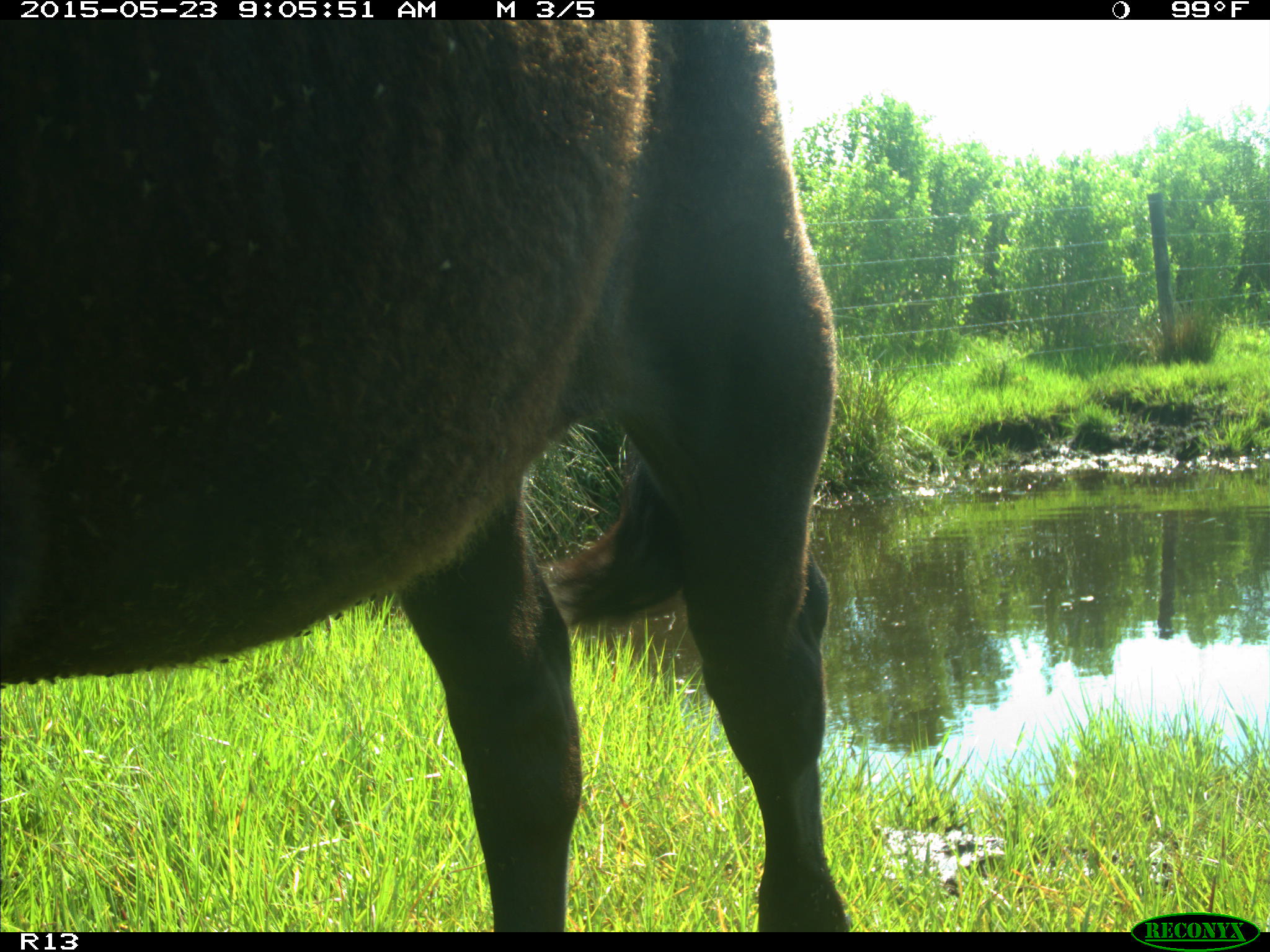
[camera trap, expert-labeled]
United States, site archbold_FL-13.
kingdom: Animalia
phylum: Chordata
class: Mammalia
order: Artiodactyla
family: Bovidae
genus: Bos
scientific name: Bos taurus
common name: domestic cow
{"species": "Bos taurus (domestic cow)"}